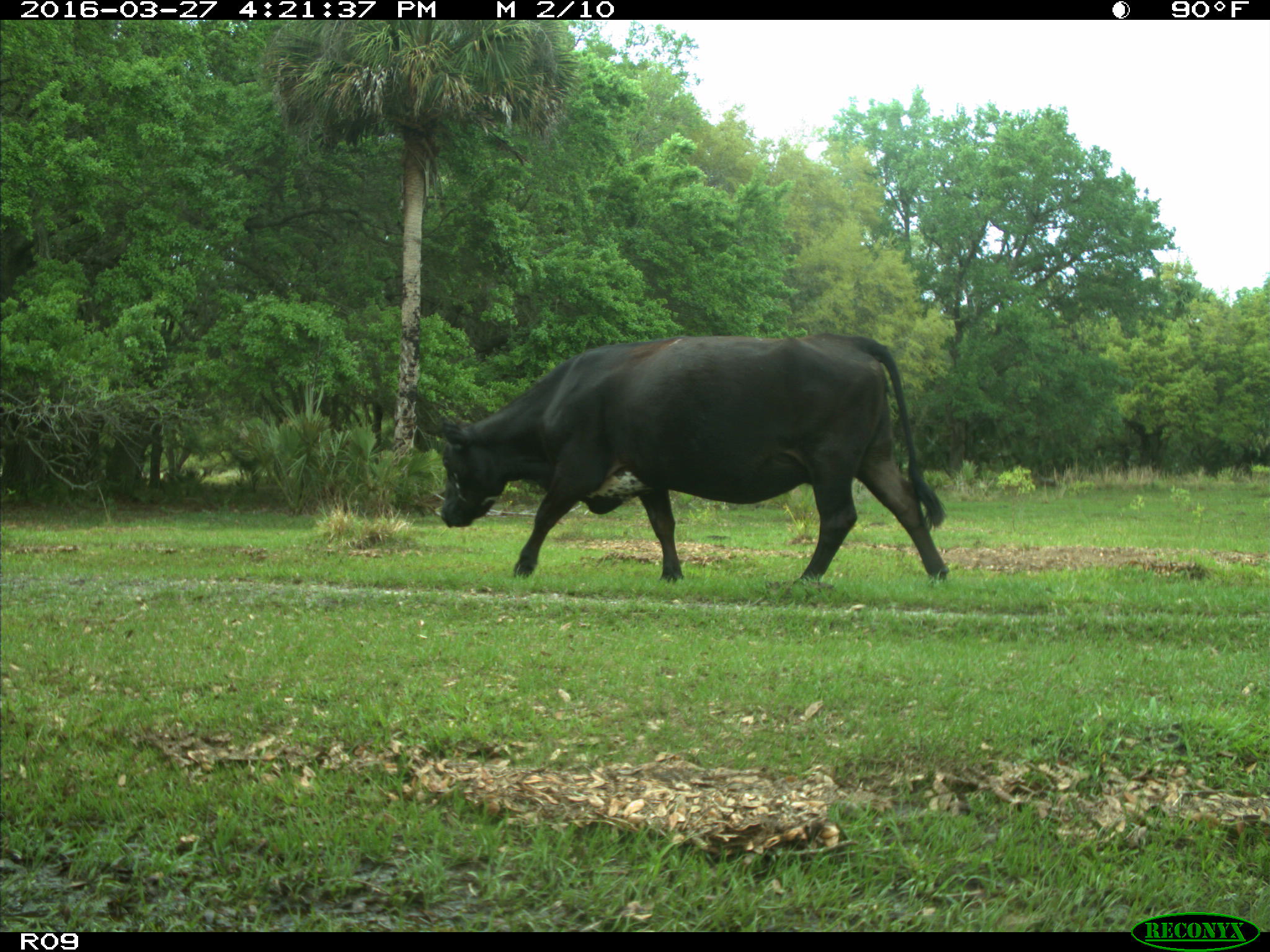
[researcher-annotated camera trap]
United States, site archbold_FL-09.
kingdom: Animalia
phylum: Chordata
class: Mammalia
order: Artiodactyla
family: Bovidae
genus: Bos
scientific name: Bos taurus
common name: domestic cow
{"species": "Bos taurus (domestic cow)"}